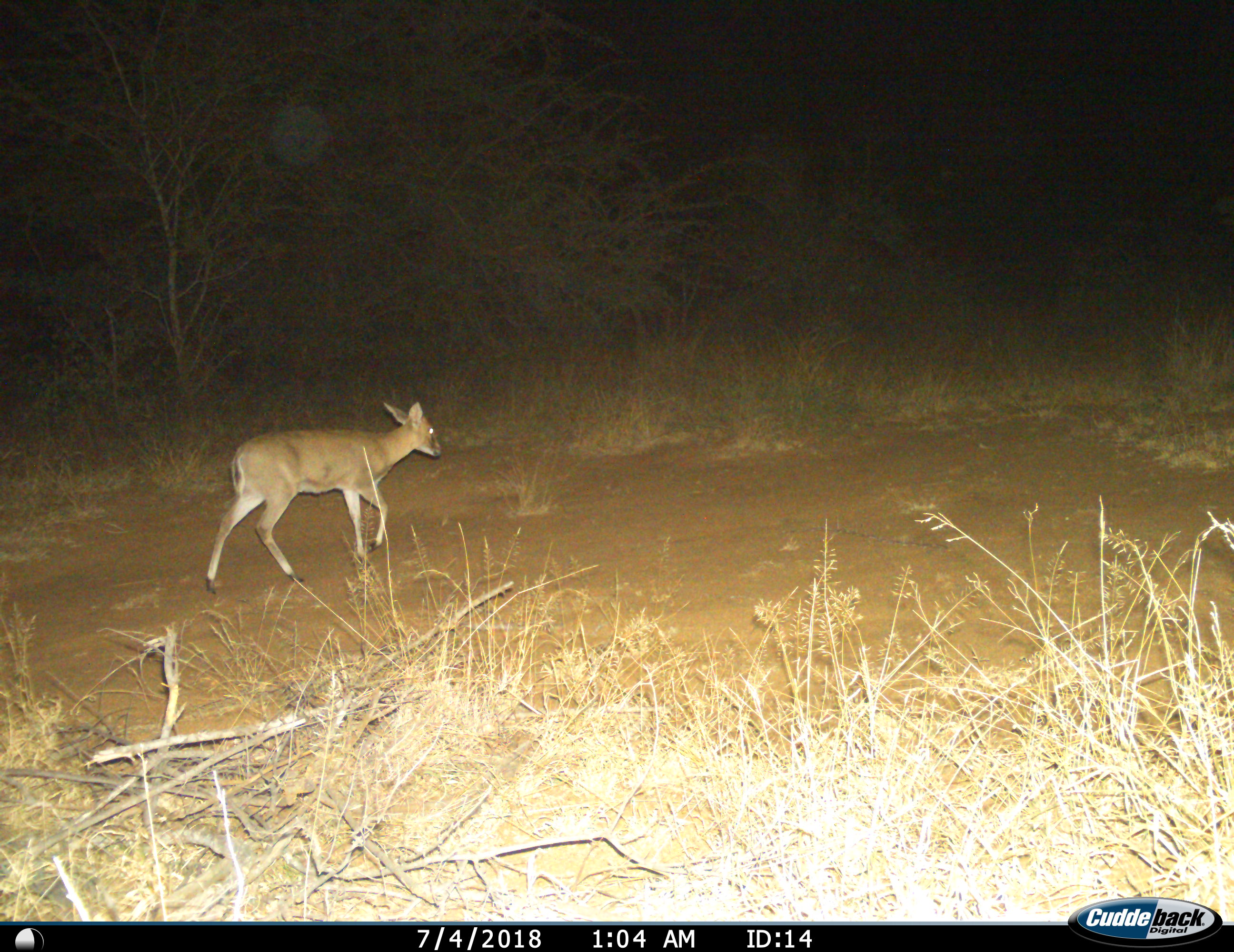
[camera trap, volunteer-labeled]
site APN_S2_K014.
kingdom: Animalia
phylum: Chordata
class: Mammalia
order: Artiodactyla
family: Bovidae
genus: Sylvicapra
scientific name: Sylvicapra grimmia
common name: common duiker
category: duikercommongrey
Duikercommongrey (common duiker) (Sylvicapra grimmia), count 1. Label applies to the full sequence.